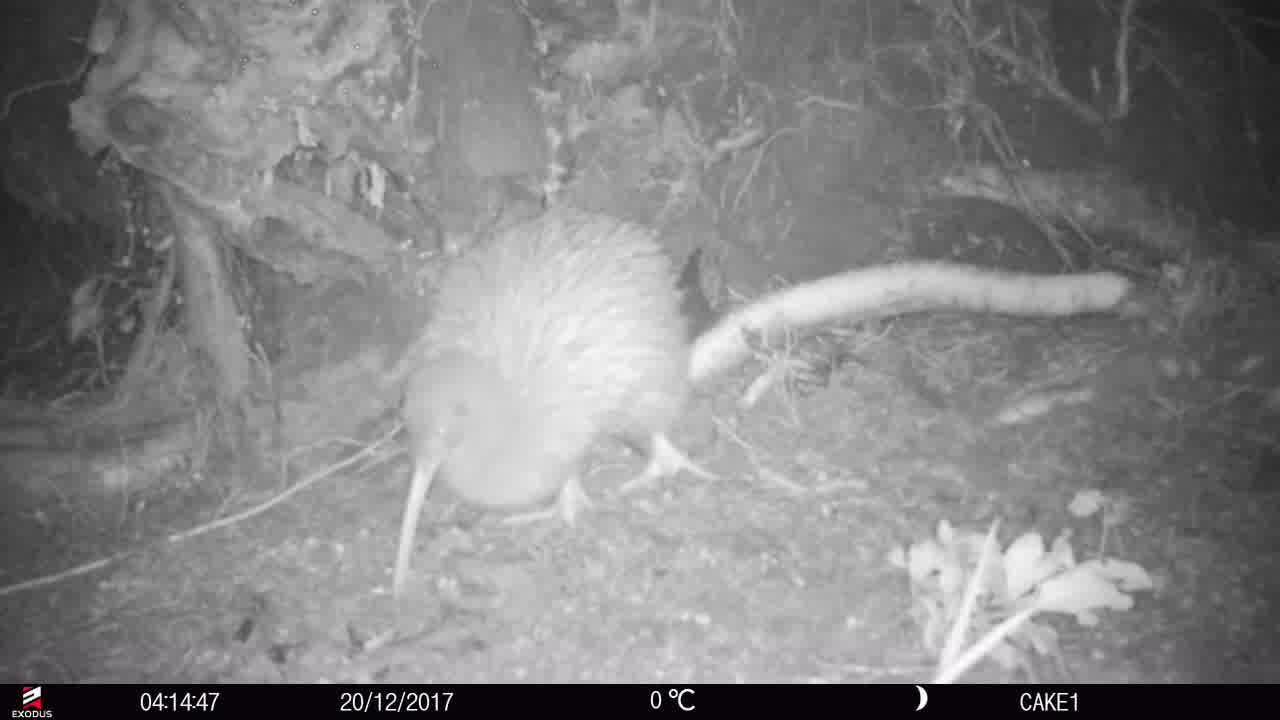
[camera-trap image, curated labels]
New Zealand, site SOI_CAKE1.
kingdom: Animalia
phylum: Chordata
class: Aves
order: Apterygiformes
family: Apterygidae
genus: Apteryx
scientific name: Apteryx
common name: kiwi